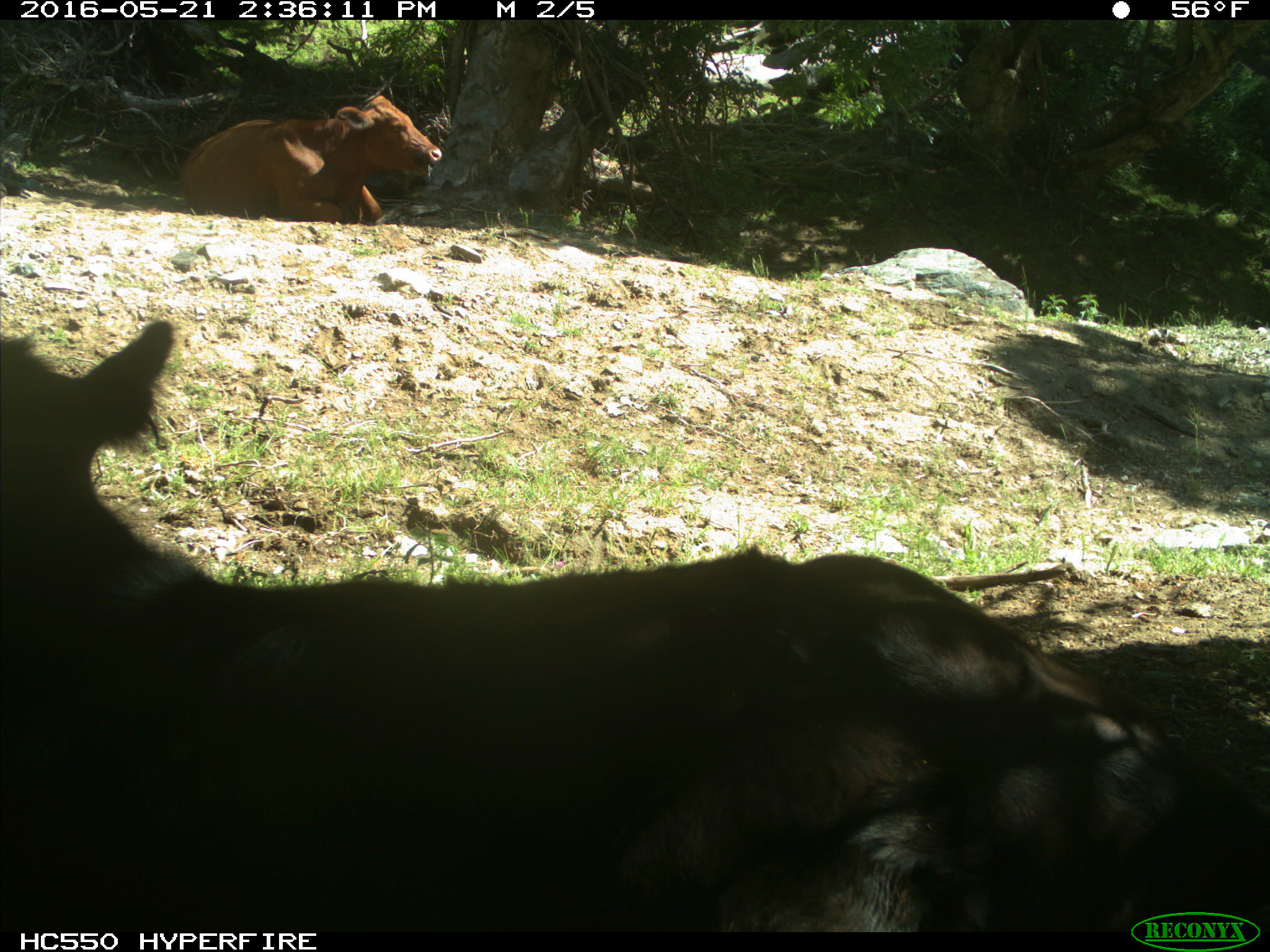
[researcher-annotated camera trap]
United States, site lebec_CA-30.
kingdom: Animalia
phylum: Chordata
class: Mammalia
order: Artiodactyla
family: Bovidae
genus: Bos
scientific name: Bos taurus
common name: domestic cow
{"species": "Bos taurus (domestic cow)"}